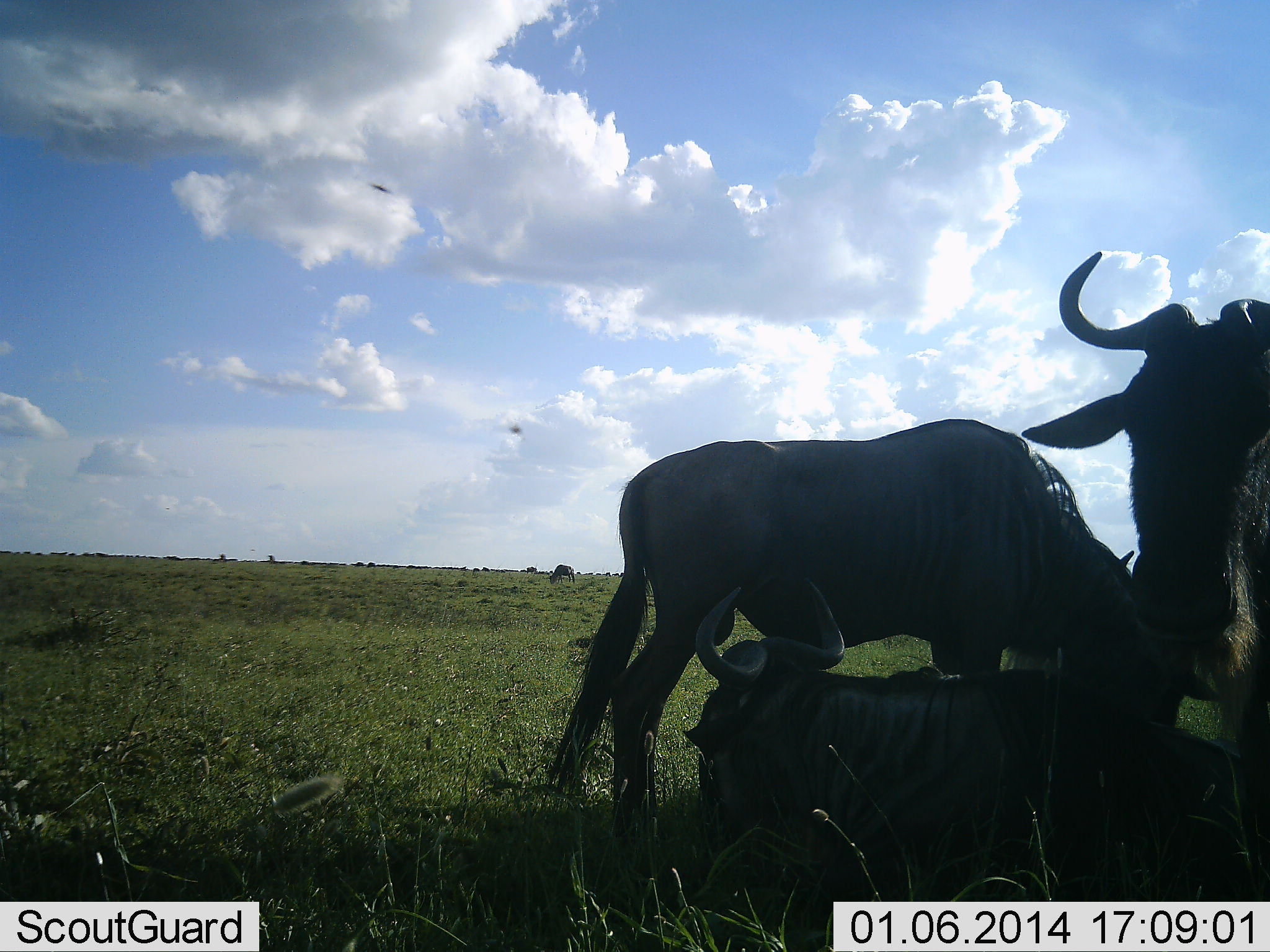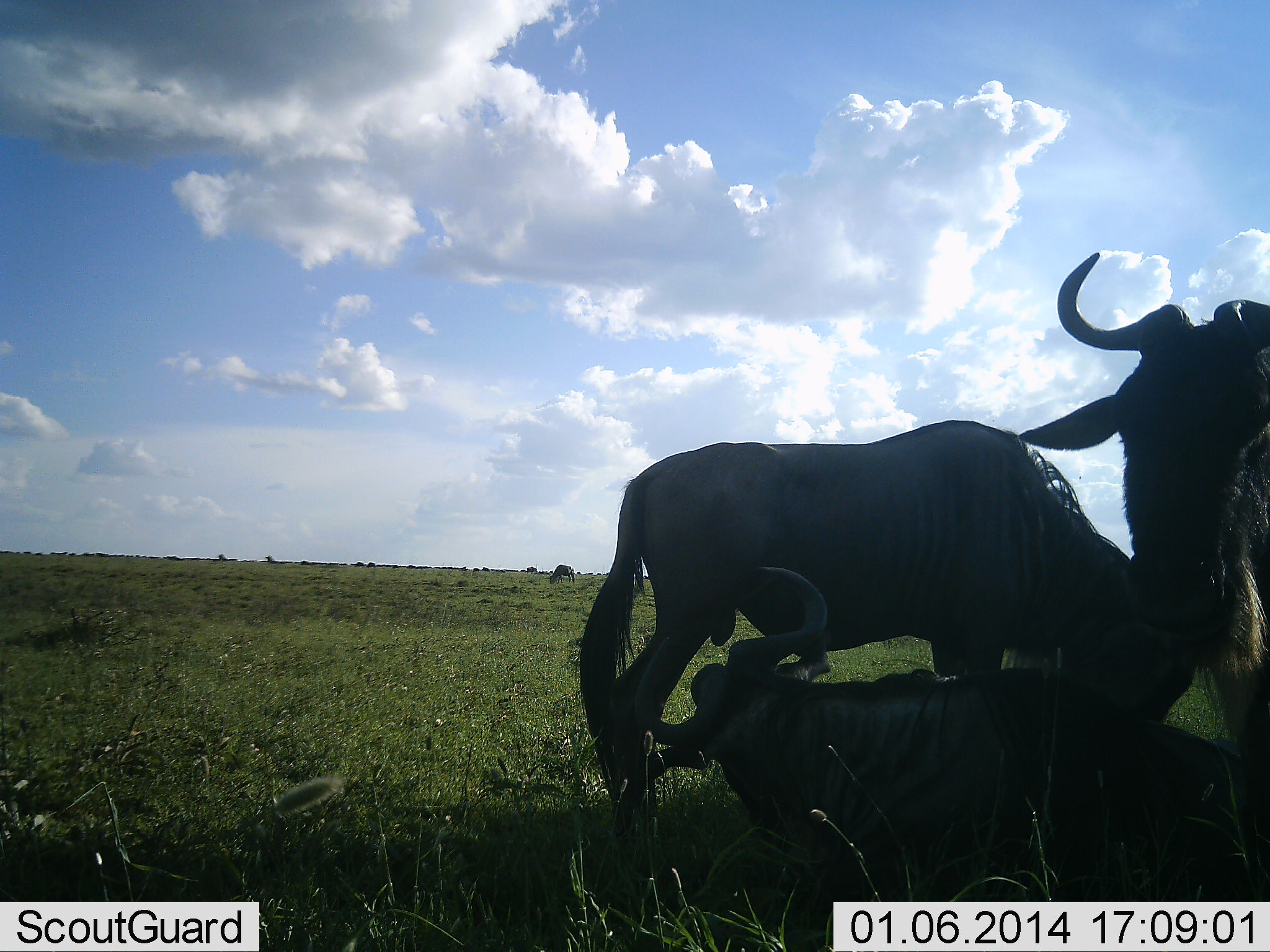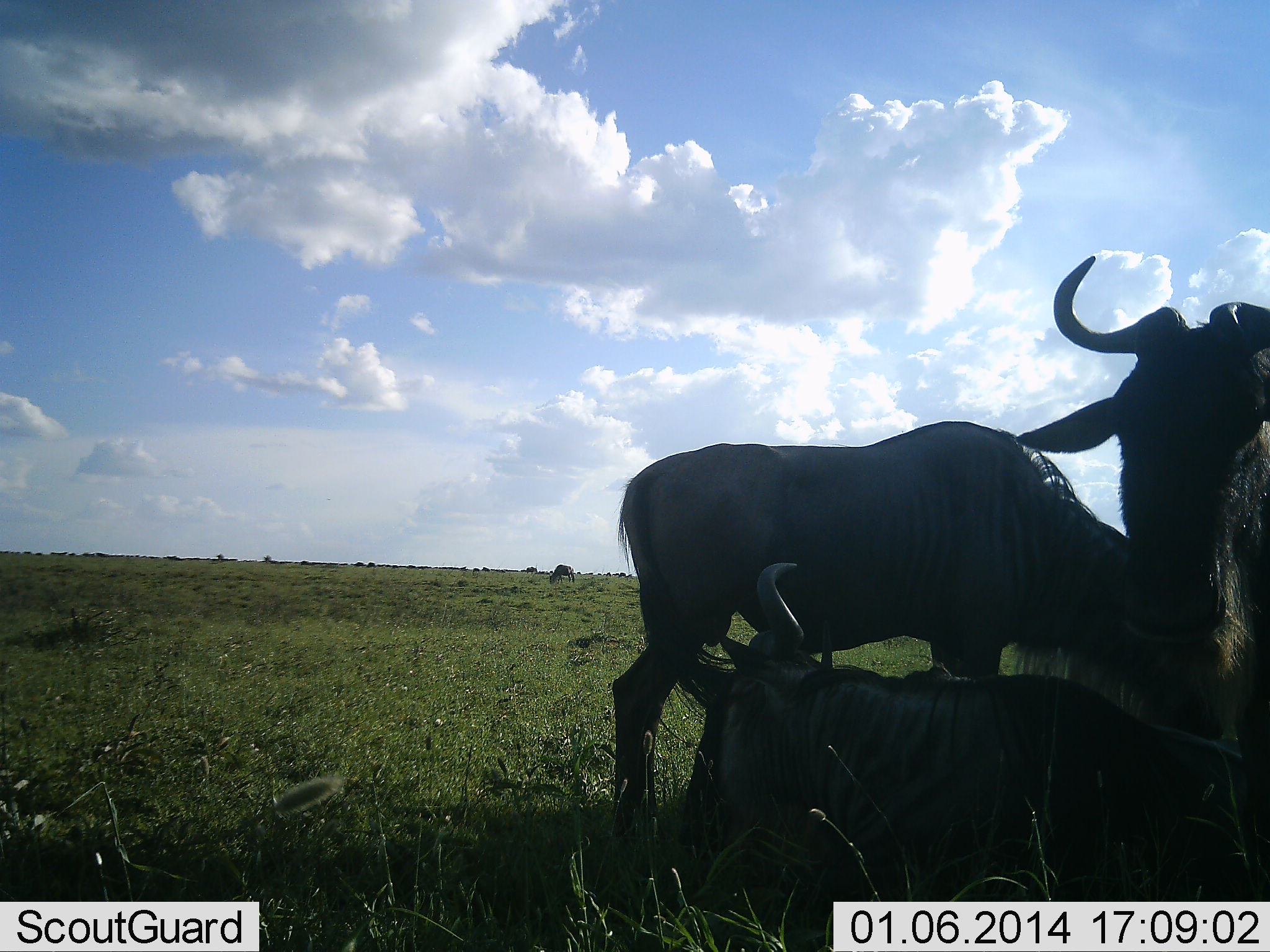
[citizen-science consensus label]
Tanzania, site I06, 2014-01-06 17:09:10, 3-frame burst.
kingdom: Animalia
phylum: Chordata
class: Mammalia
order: Artiodactyla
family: Bovidae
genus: Connochaetes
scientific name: Connochaetes taurinus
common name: blue wildebeest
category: wildebeest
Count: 3.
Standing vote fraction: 72%.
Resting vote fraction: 78%.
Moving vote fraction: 0%.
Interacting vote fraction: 28%.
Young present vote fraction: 0%.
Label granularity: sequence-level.